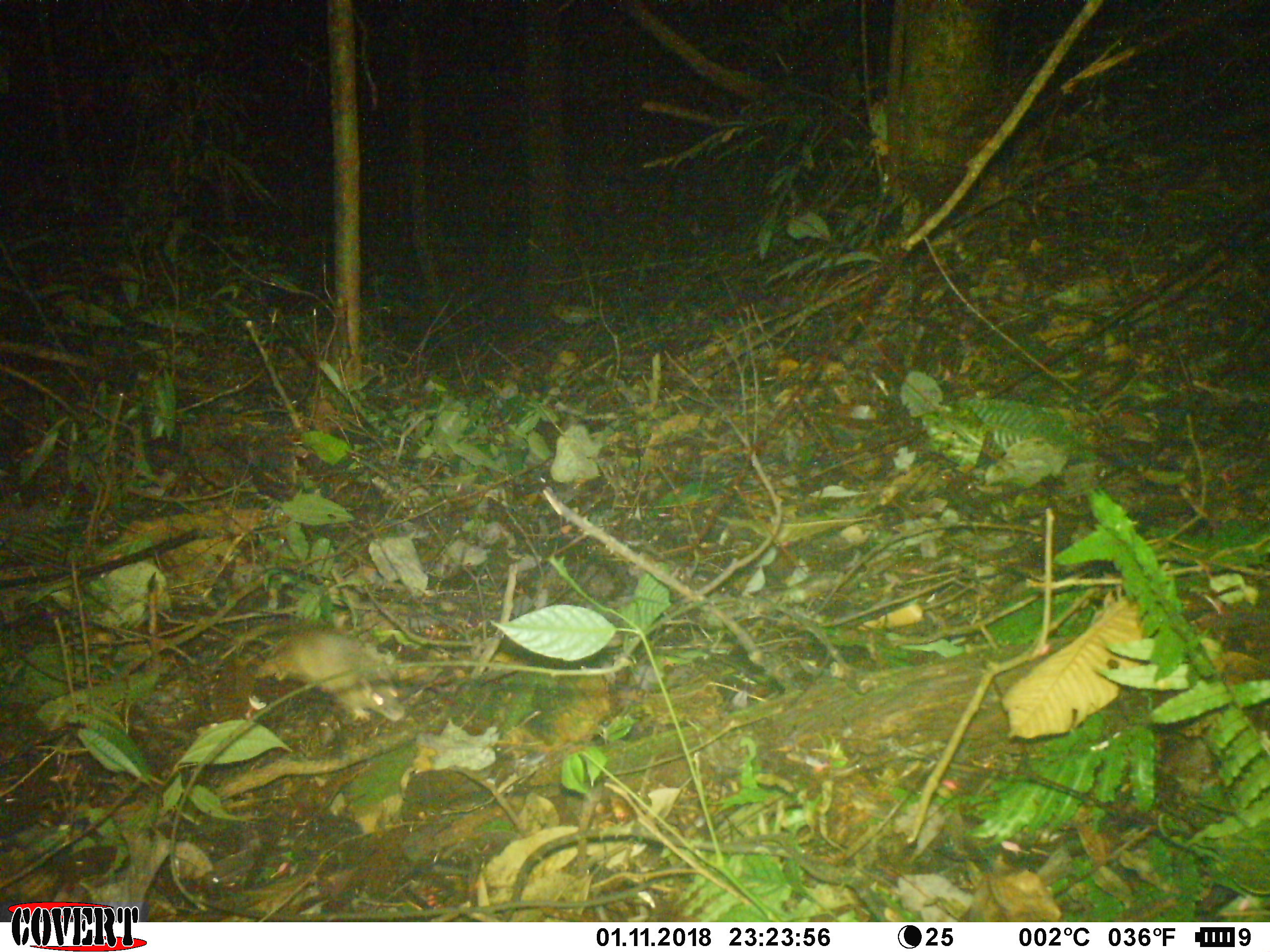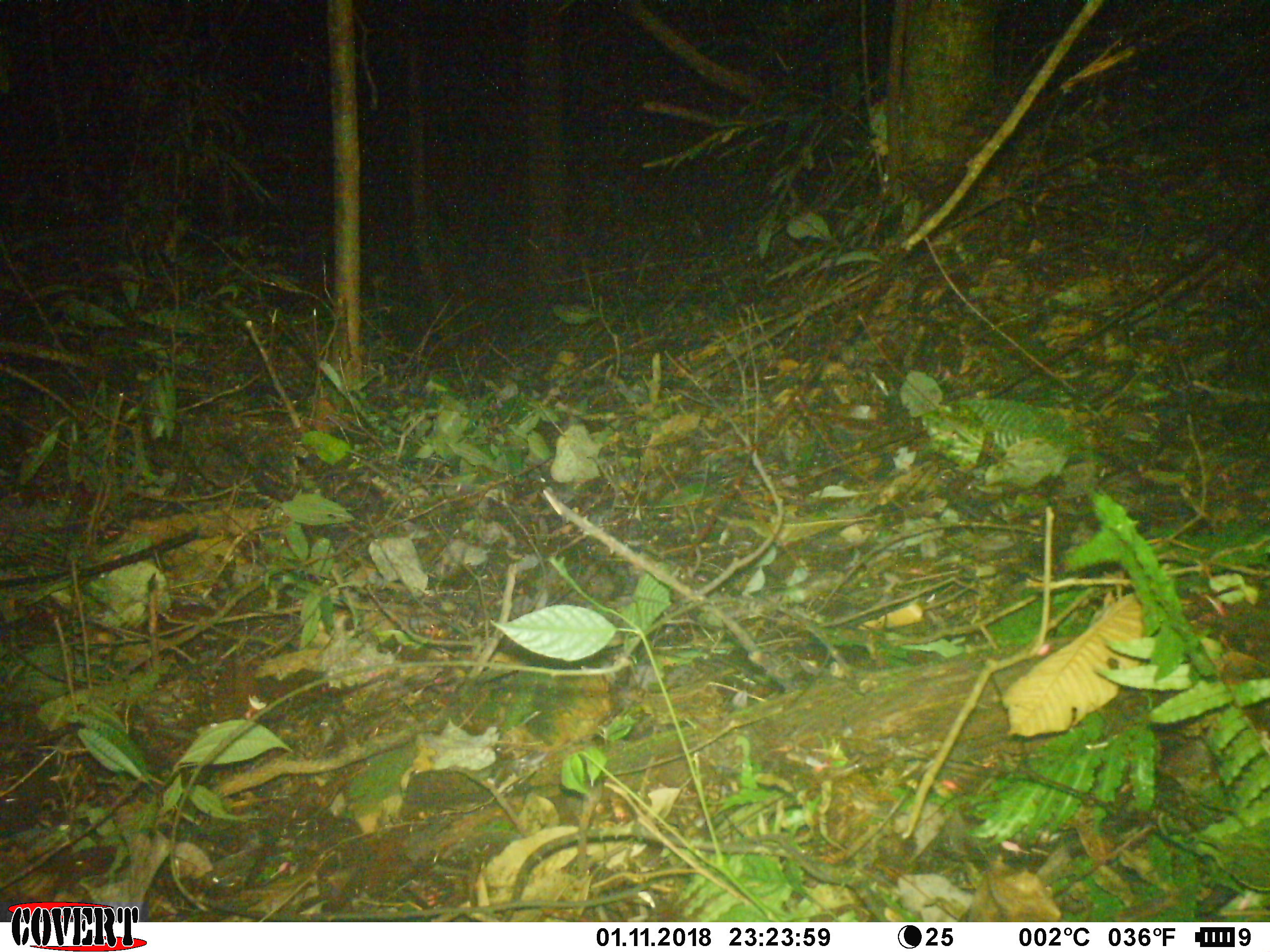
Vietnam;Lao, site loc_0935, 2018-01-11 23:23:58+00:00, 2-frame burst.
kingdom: Animalia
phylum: Chordata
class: Mammalia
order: Rodentia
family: Muridae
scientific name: Muridae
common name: old-world mice and rats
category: unidentified murid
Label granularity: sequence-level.